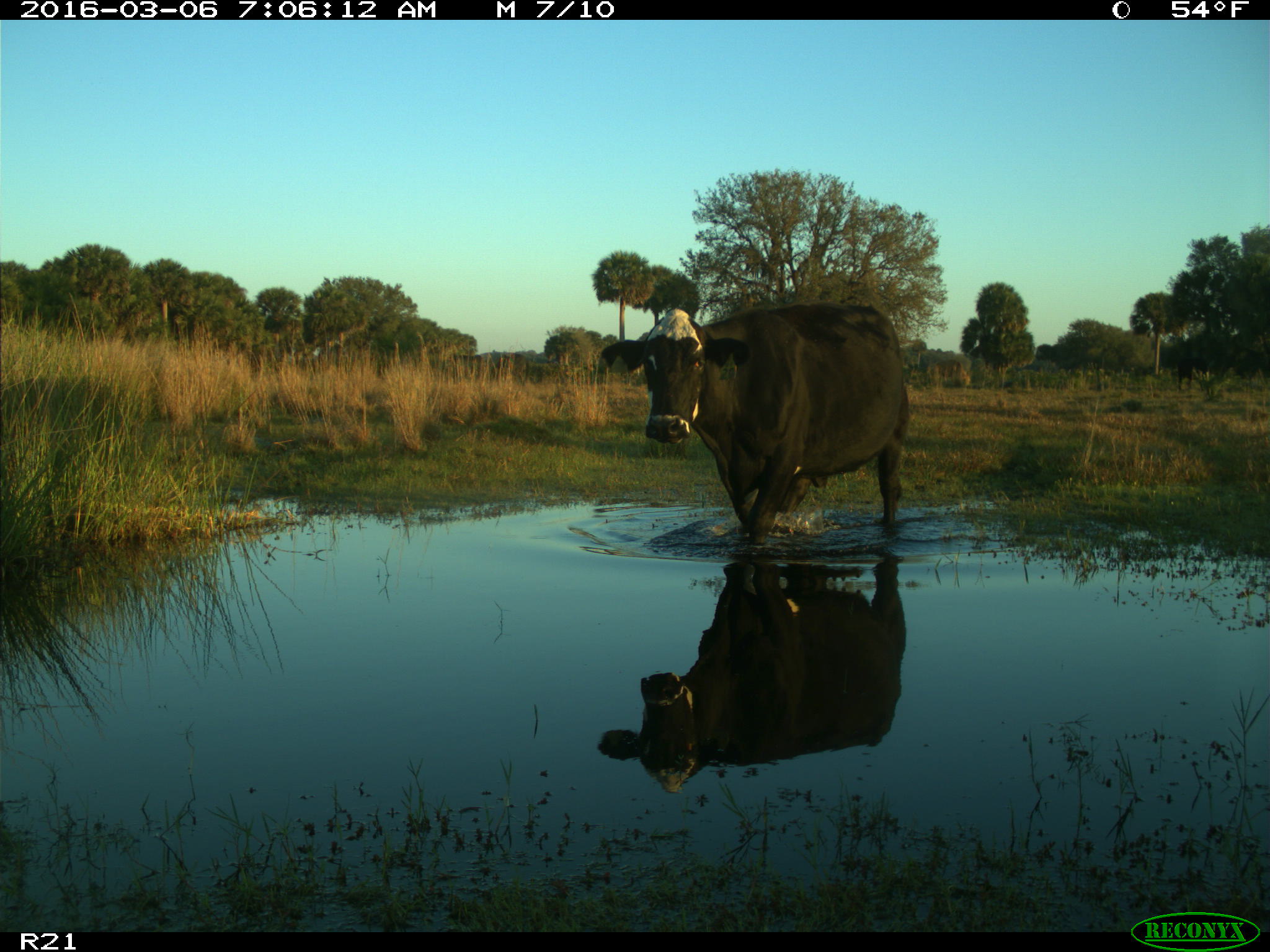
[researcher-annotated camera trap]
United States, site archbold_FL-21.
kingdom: Animalia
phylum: Chordata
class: Mammalia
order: Artiodactyla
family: Bovidae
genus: Bos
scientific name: Bos taurus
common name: domestic cow